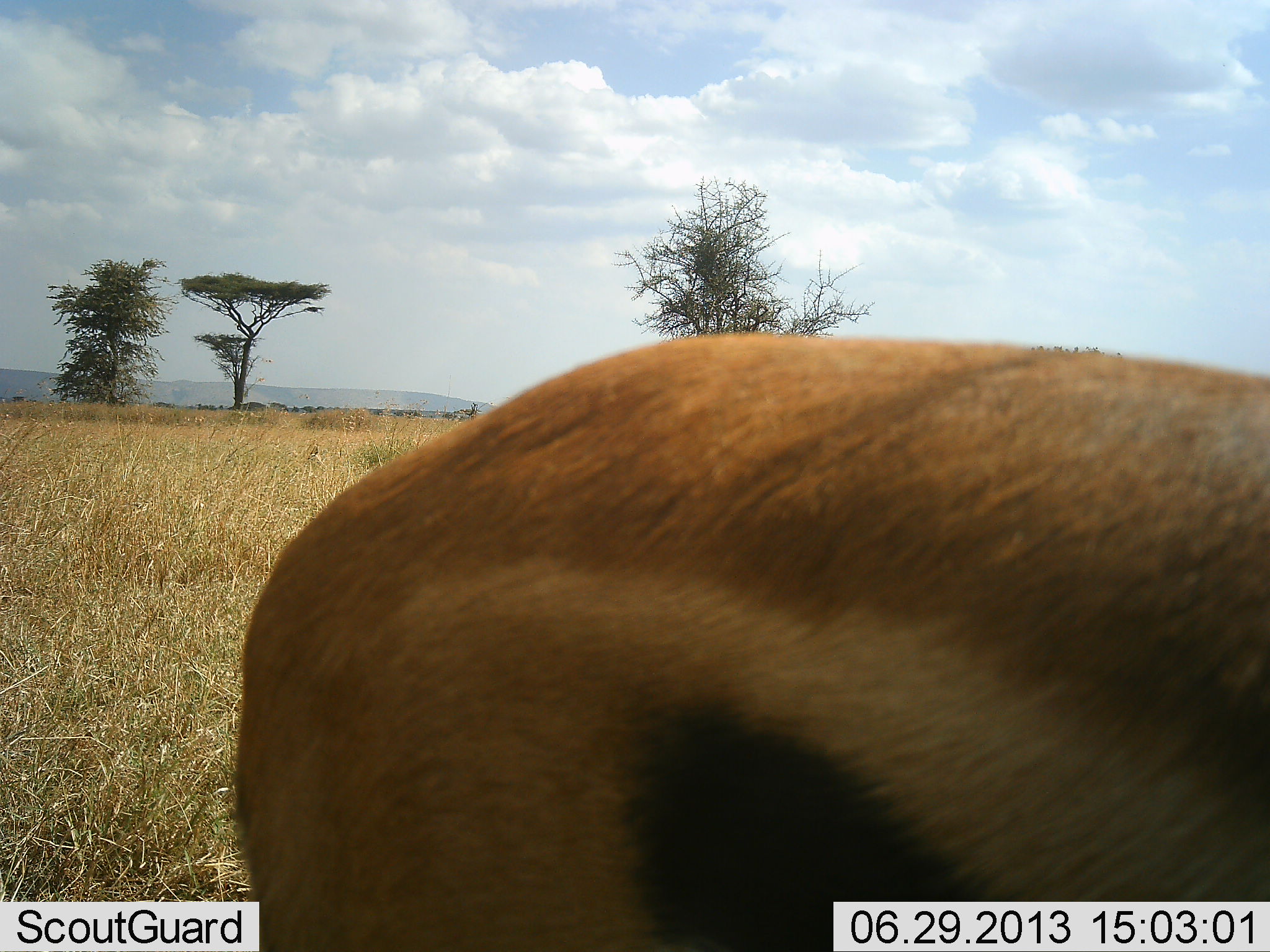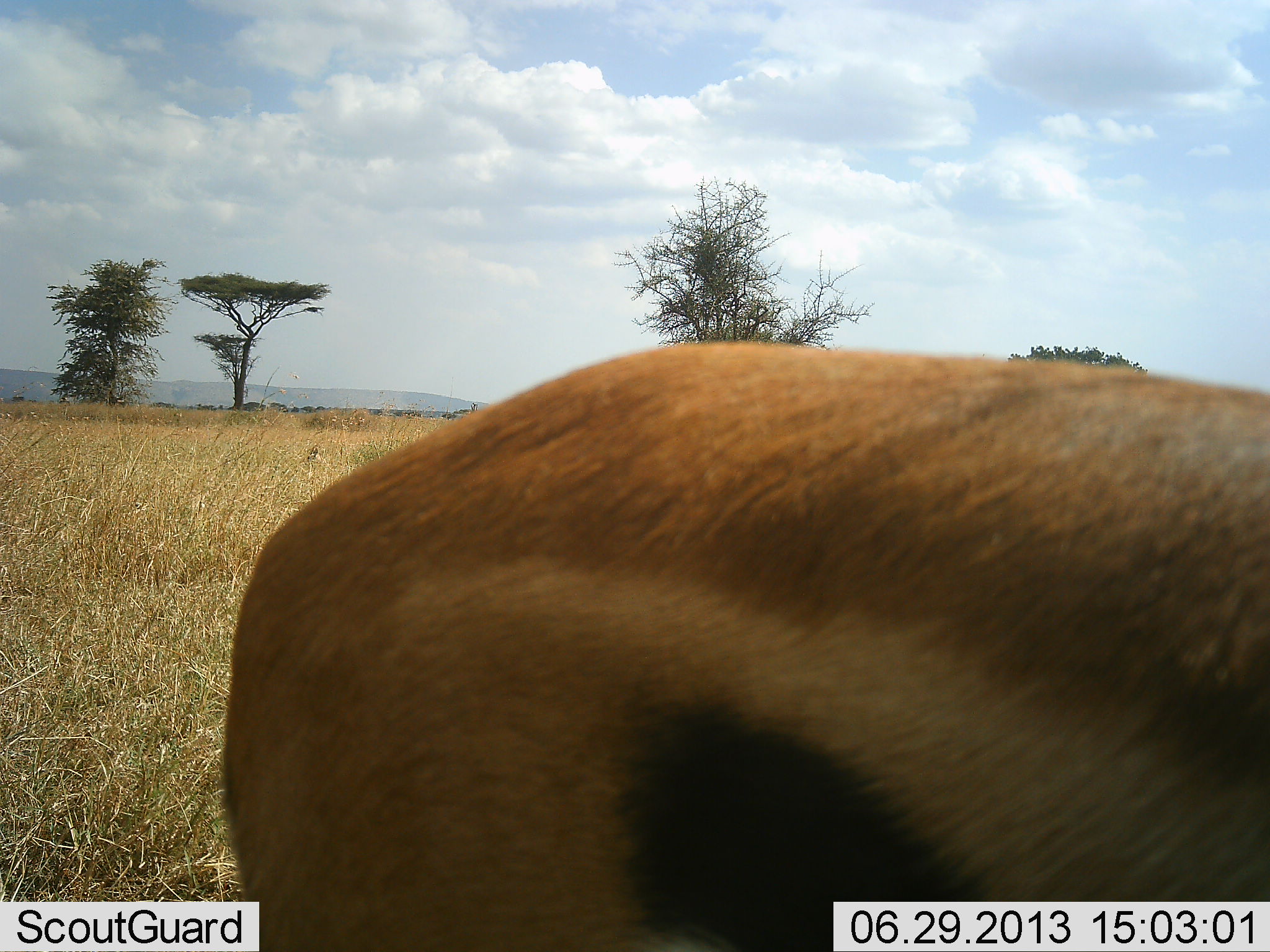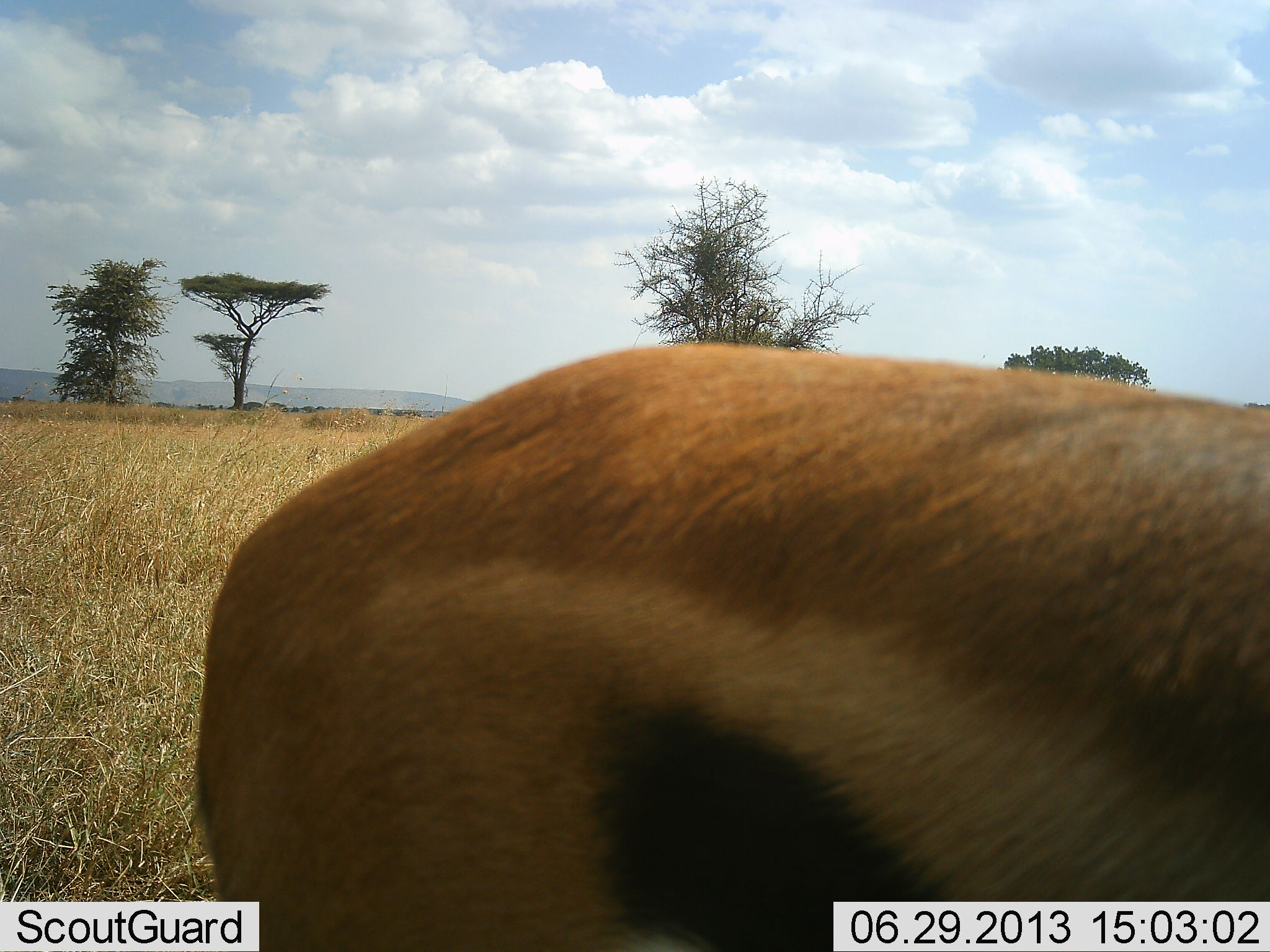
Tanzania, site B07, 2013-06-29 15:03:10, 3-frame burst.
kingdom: Animalia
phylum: Chordata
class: Mammalia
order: Artiodactyla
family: Bovidae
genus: Eudorcas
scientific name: Eudorcas thomsonii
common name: thomson's gazelle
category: gazellethomsons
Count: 1.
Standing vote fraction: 100%.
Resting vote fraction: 0%.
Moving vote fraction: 0%.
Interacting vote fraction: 0%.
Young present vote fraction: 0%.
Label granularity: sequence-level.